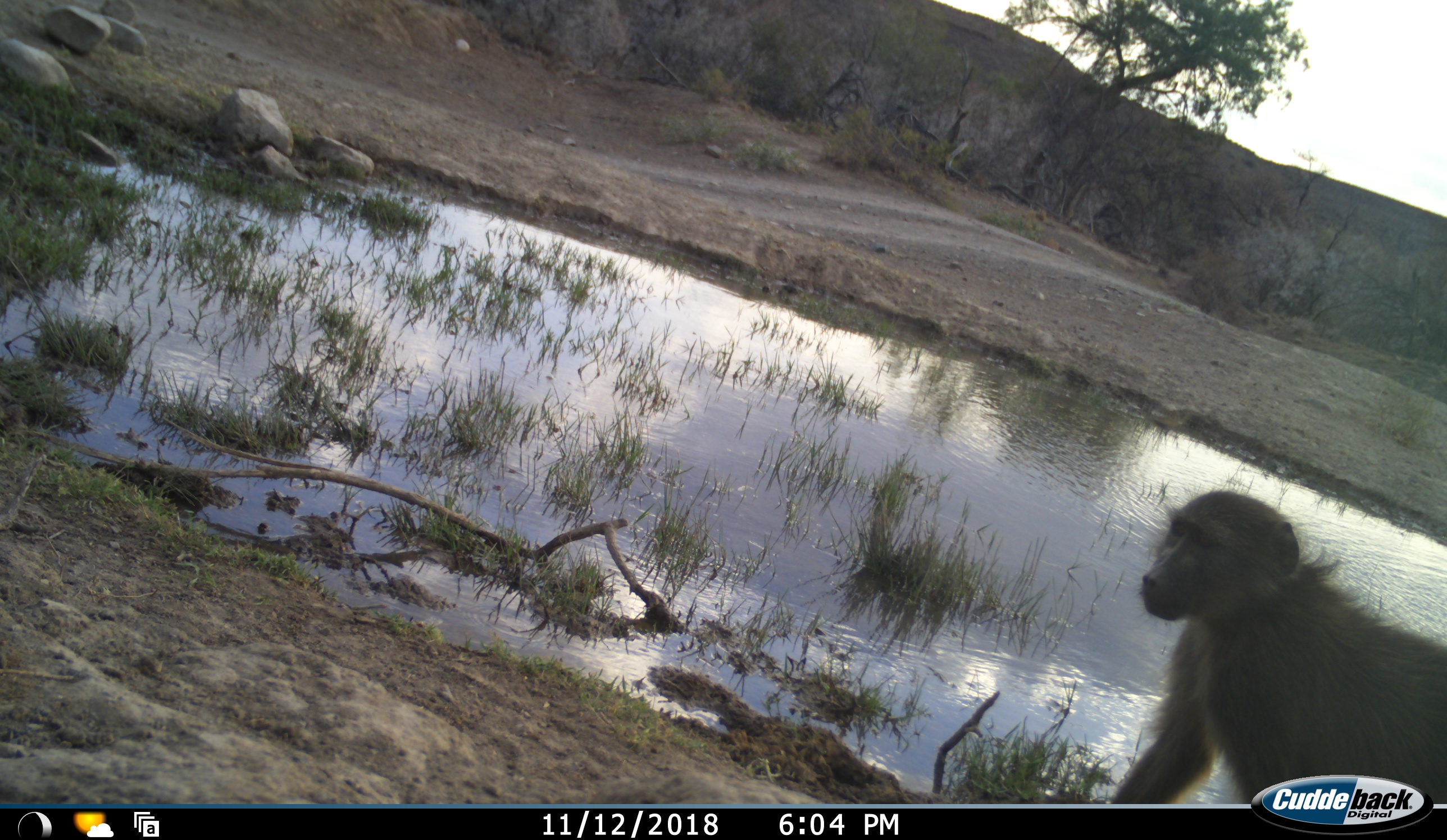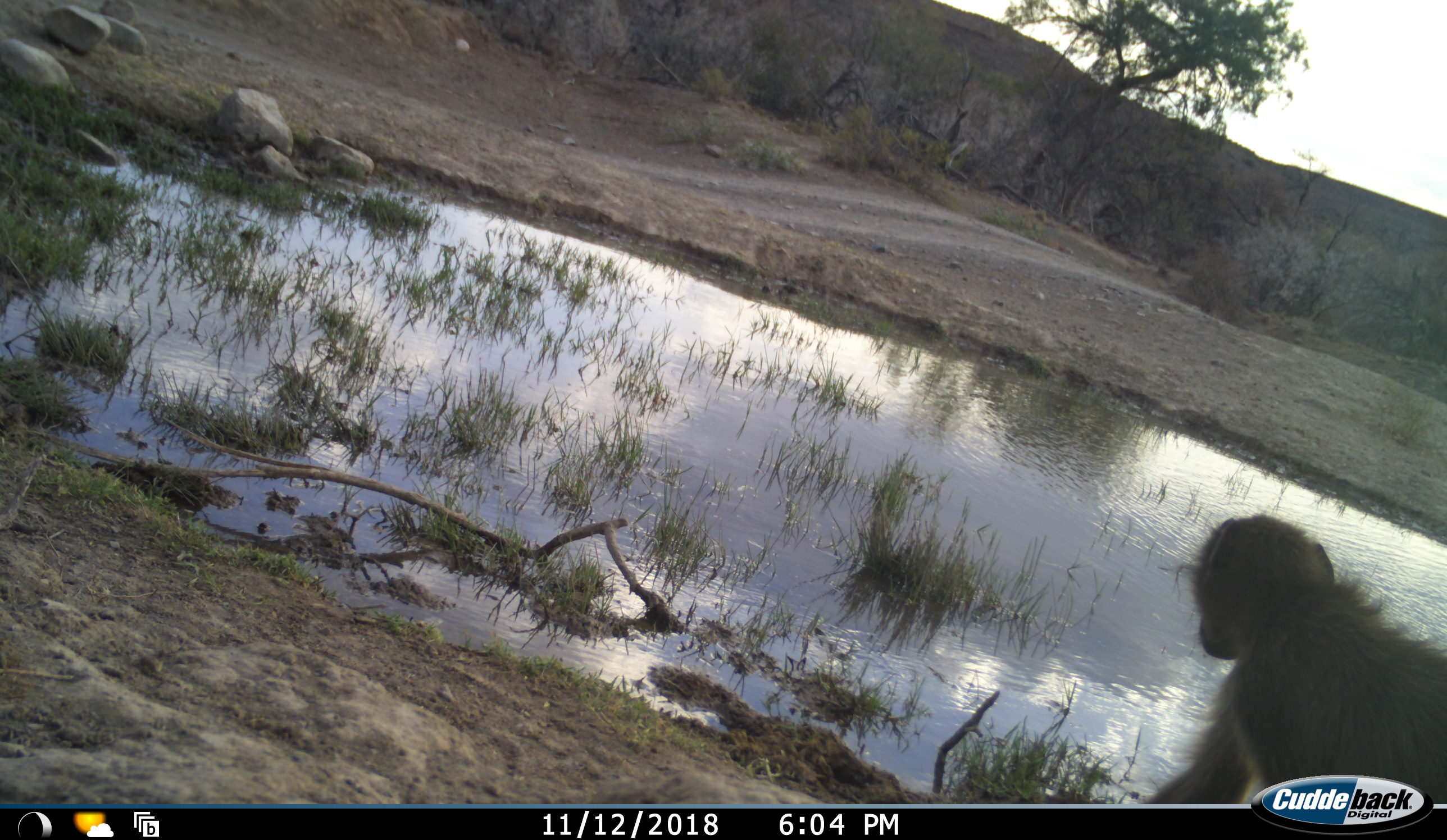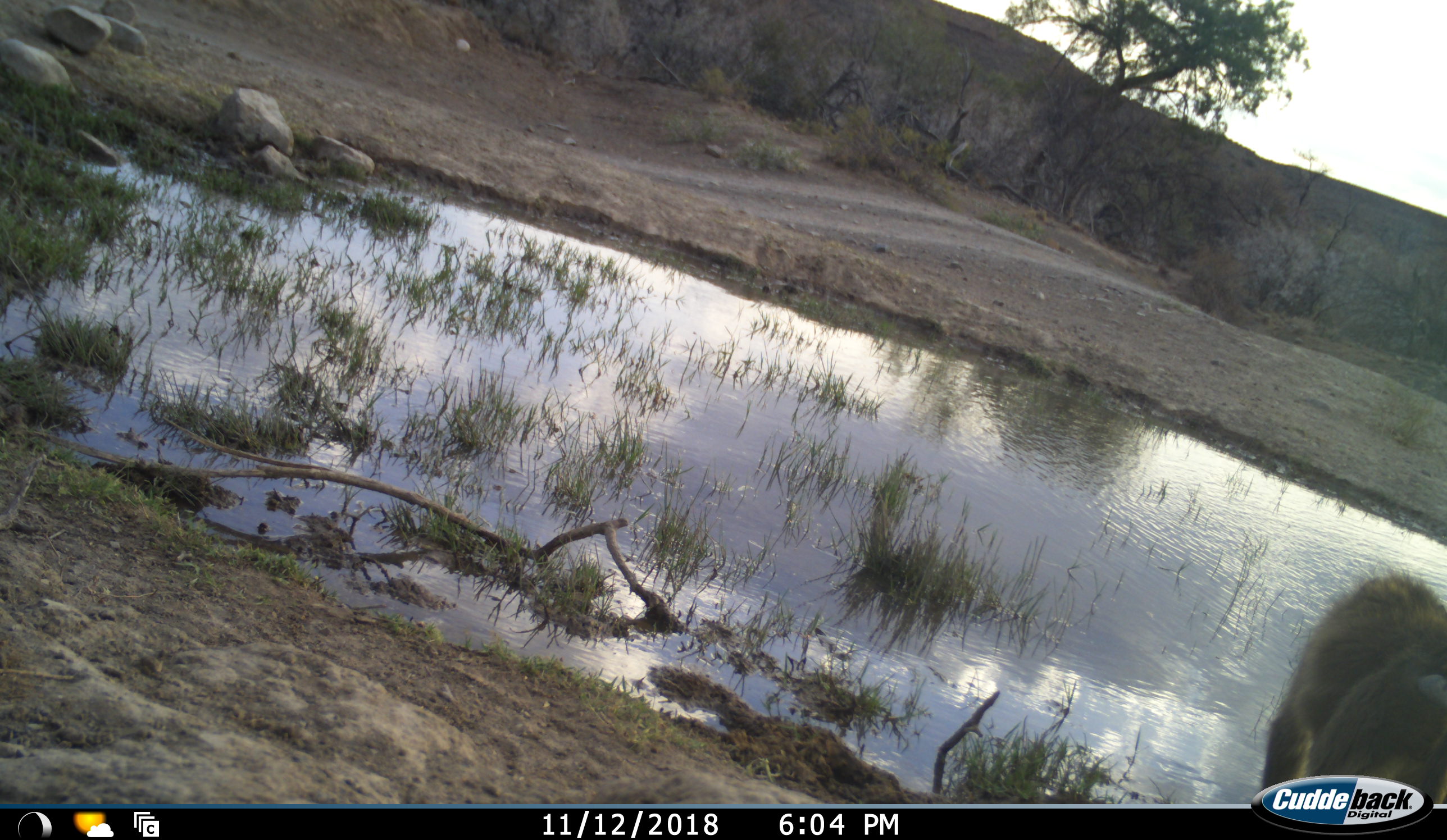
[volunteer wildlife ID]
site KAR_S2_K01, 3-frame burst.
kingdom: Animalia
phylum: Chordata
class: Mammalia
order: Primates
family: Cercopithecidae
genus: Papio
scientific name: Papio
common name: baboon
Baboon (Papio), count 1. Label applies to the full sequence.